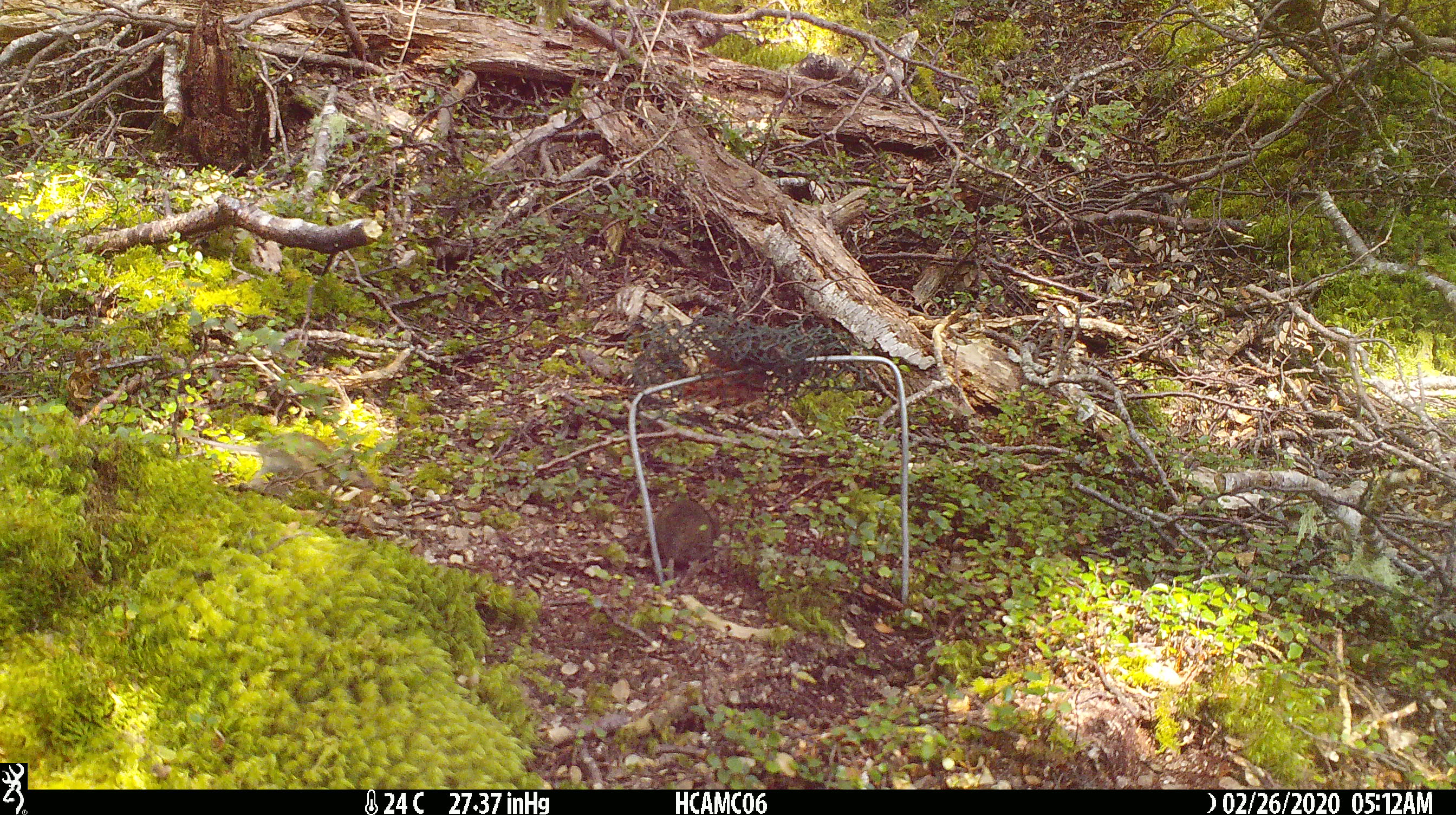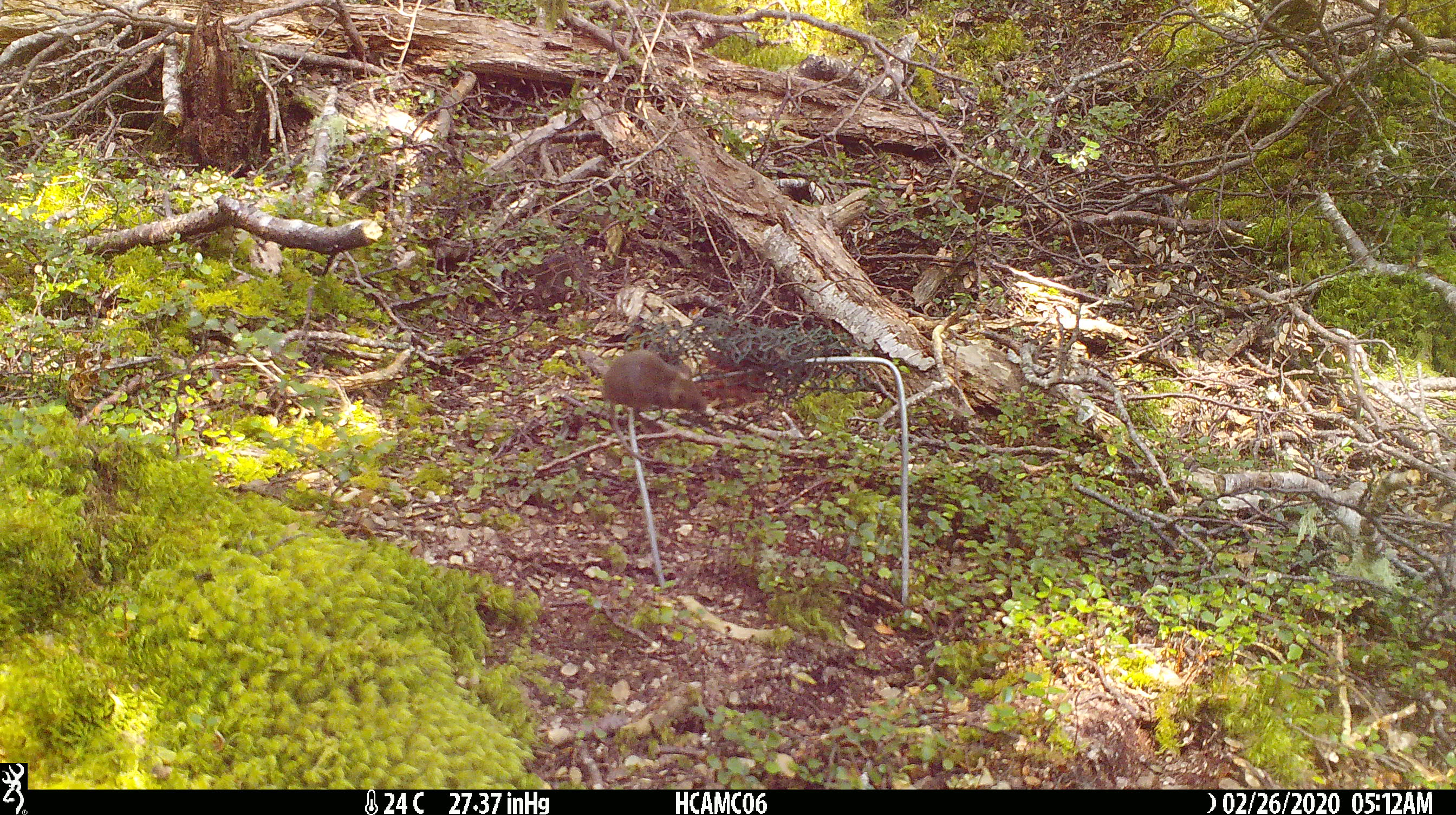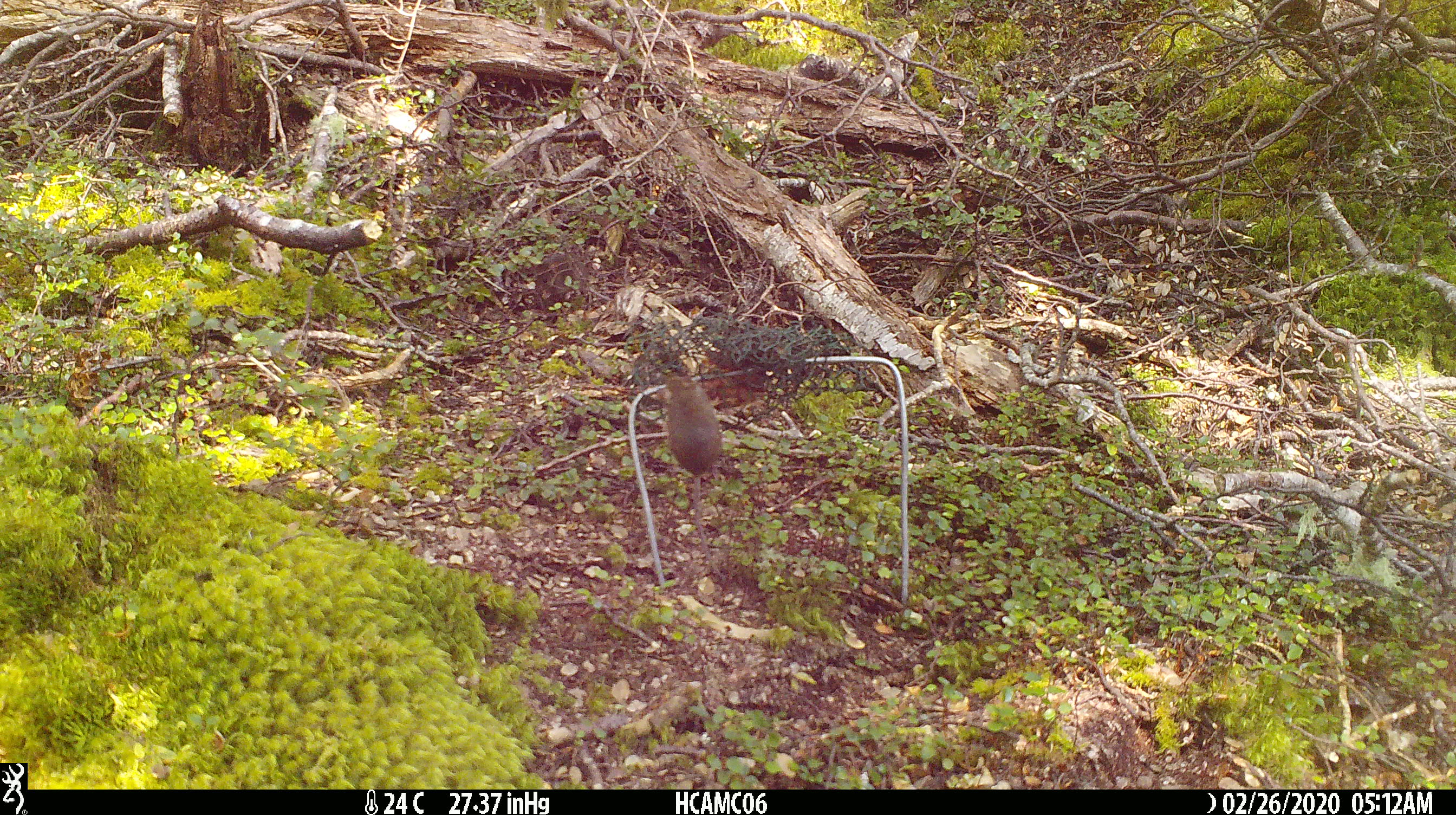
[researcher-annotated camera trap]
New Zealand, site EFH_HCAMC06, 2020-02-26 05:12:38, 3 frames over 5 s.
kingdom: Animalia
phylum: Chordata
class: Mammalia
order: Rodentia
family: Muridae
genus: Mus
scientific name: Mus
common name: mouse